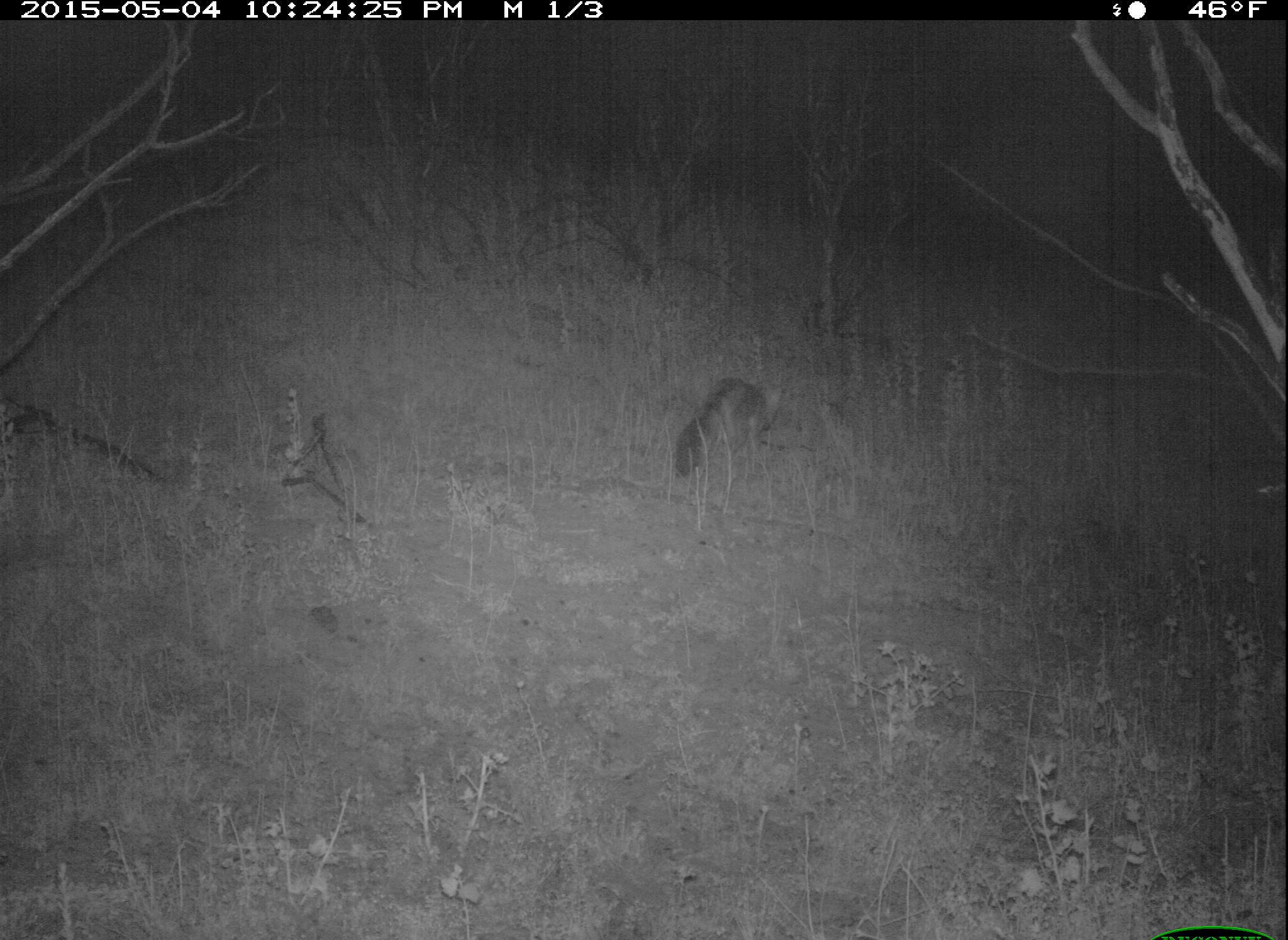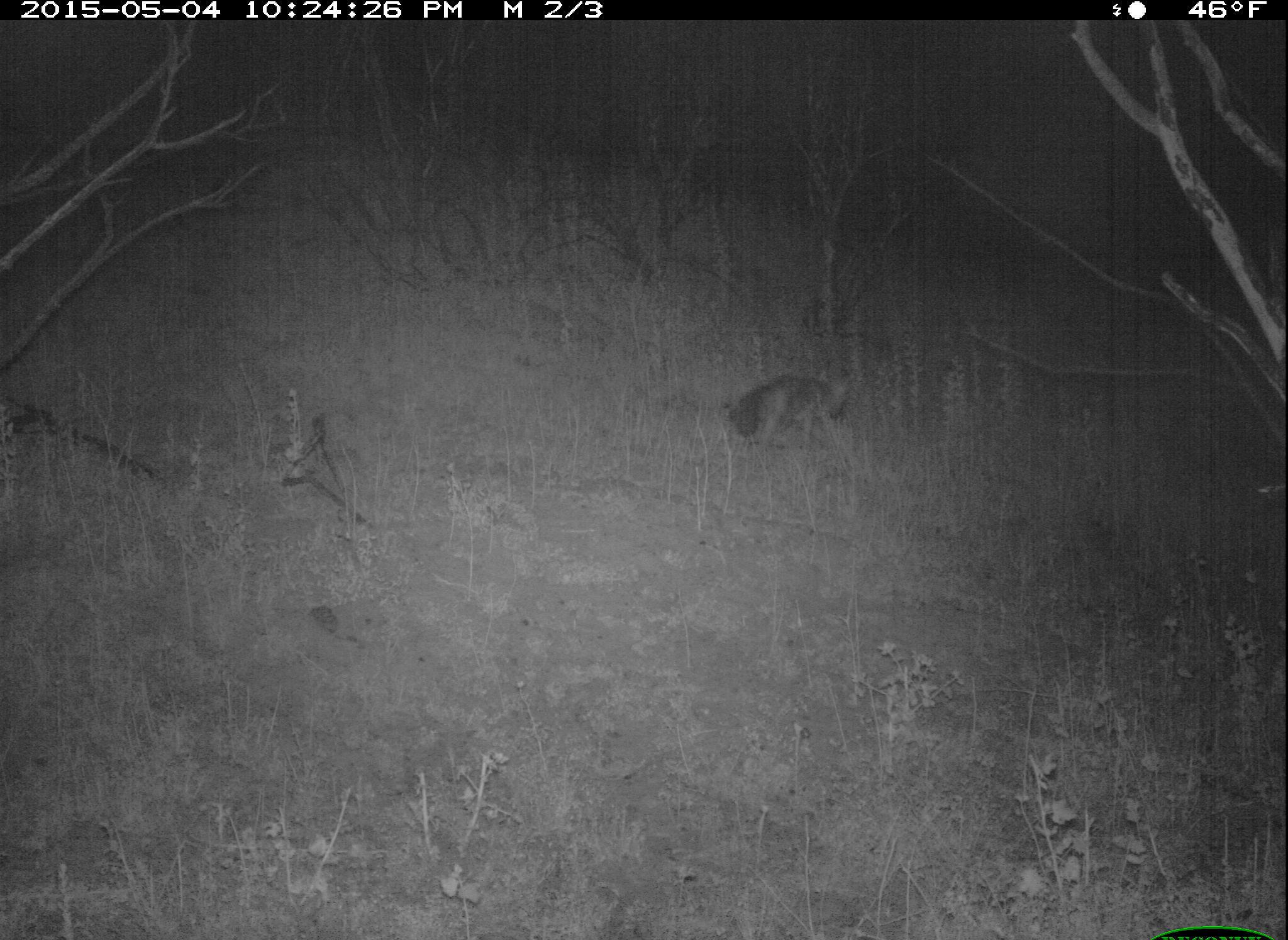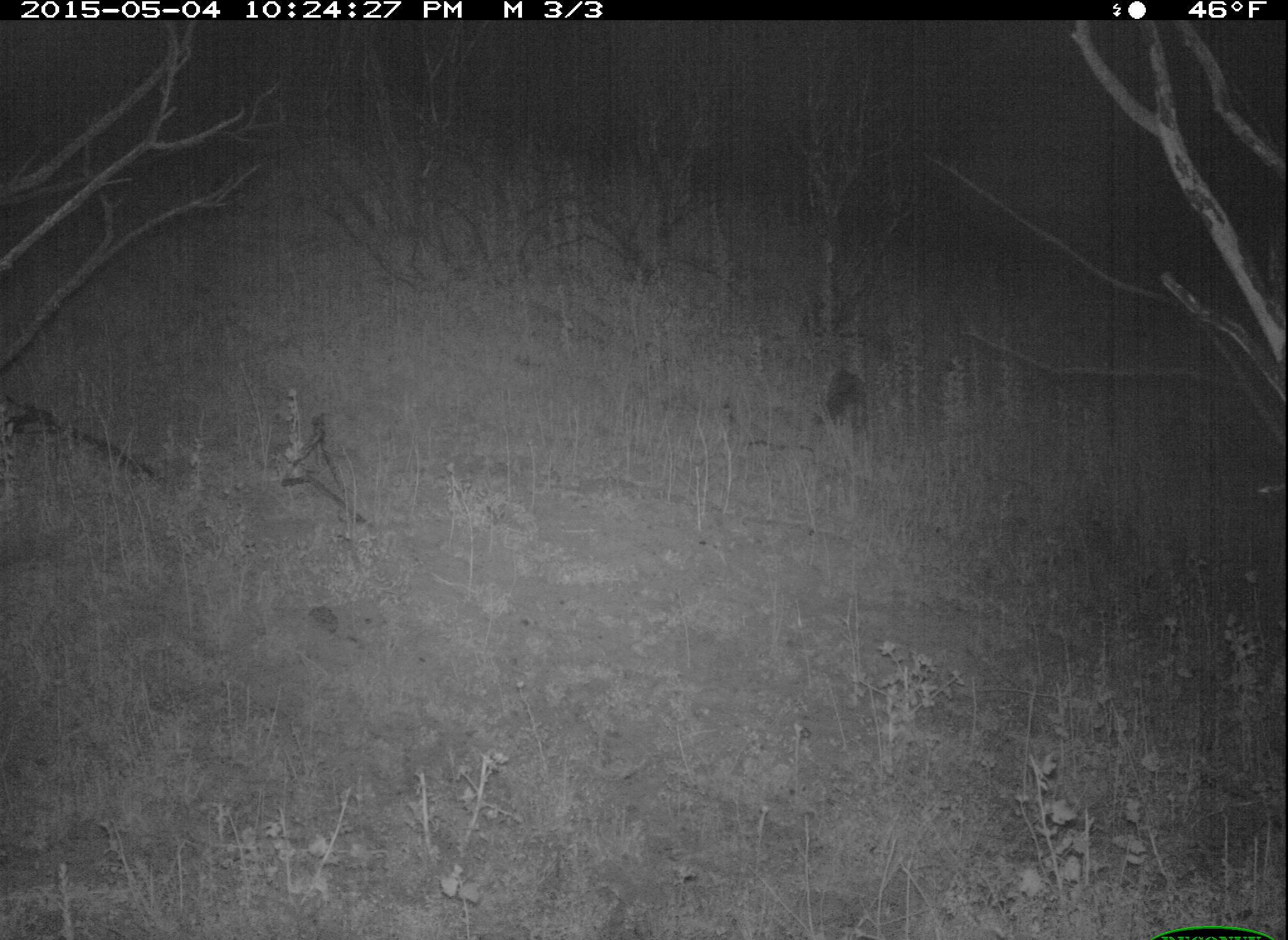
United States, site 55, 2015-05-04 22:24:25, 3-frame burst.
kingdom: Animalia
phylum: Chordata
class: Mammalia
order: Carnivora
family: Canidae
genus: Urocyon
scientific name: Urocyon cinereoargenteus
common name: gray fox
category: fox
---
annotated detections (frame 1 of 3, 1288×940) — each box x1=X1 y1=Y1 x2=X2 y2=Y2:
fox: x1=675 y1=376 x2=784 y2=479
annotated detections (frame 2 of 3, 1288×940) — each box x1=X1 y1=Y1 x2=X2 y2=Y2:
fox: x1=728 y1=370 x2=857 y2=454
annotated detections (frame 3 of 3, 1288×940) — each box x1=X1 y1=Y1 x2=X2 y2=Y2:
fox: x1=809 y1=370 x2=872 y2=451